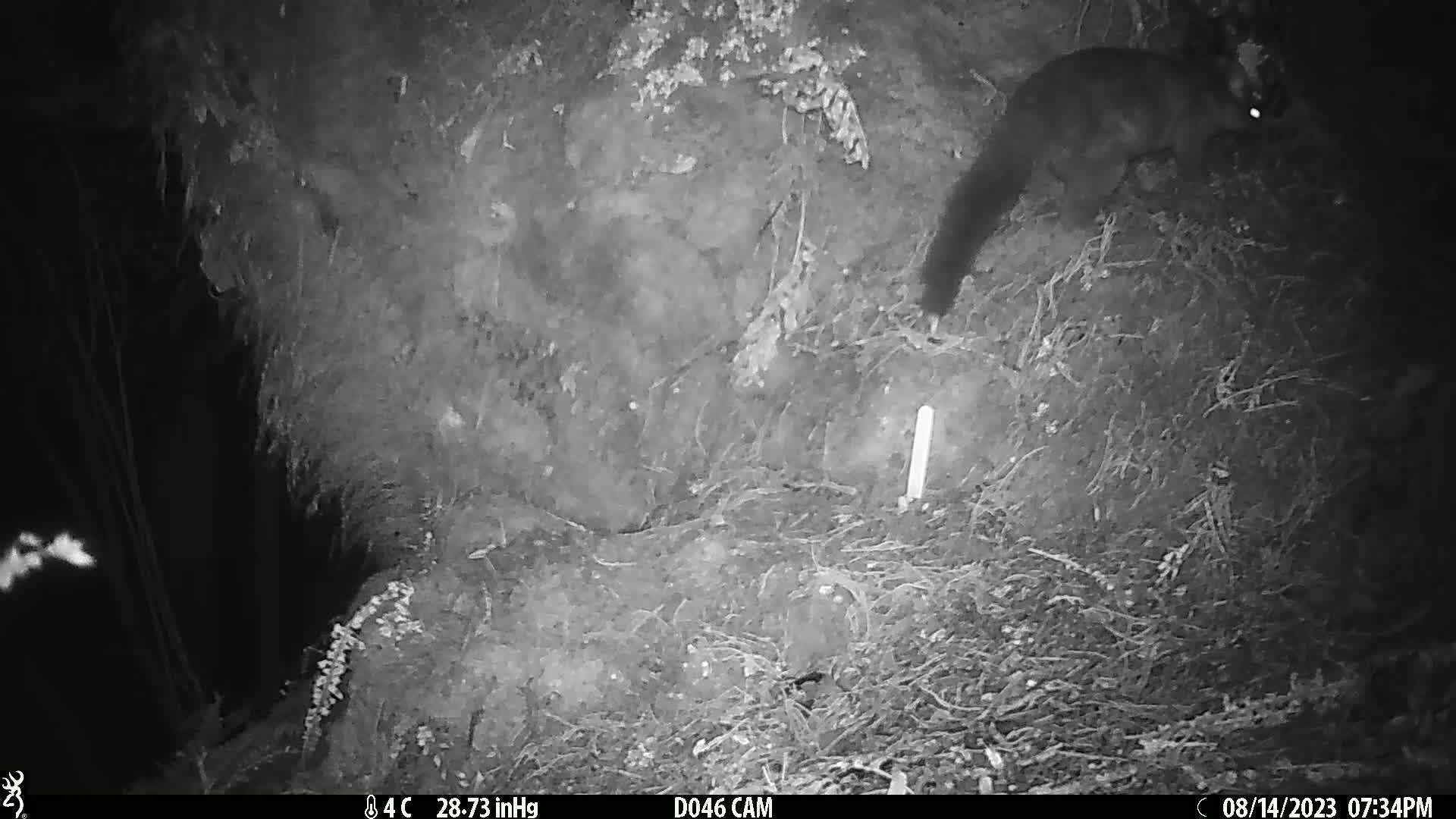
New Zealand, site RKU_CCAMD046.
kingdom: Animalia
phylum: Chordata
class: Mammalia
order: Diprotodontia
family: Phalangeridae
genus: Trichosurus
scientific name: Trichosurus vulpecula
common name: common brushtail possum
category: possum